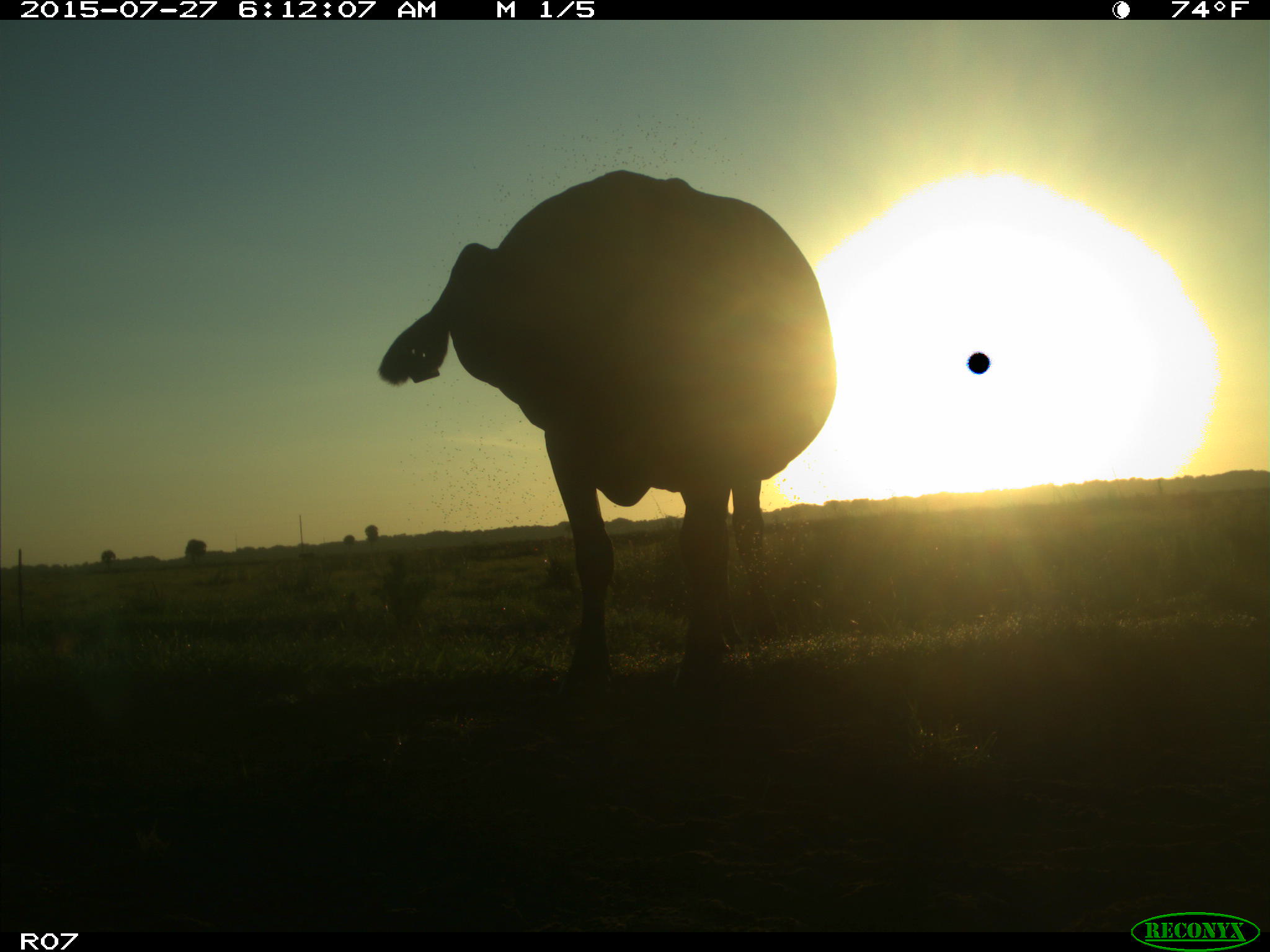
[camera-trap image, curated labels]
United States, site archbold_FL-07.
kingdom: Animalia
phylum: Chordata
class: Mammalia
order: Artiodactyla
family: Bovidae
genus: Bos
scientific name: Bos taurus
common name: domestic cow